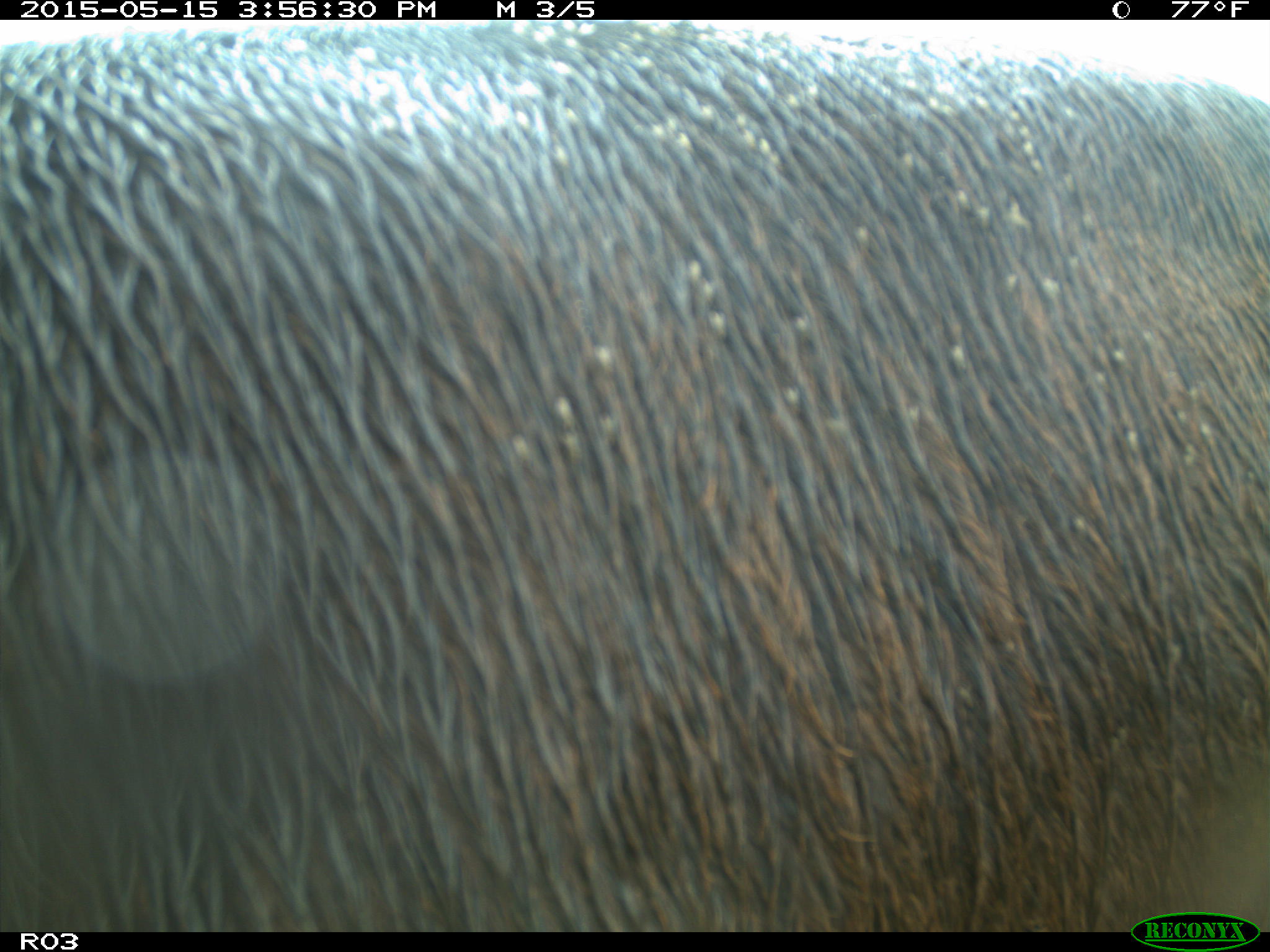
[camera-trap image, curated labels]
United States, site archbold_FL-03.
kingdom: Animalia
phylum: Chordata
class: Mammalia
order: Artiodactyla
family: Bovidae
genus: Bos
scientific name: Bos taurus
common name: domestic cow